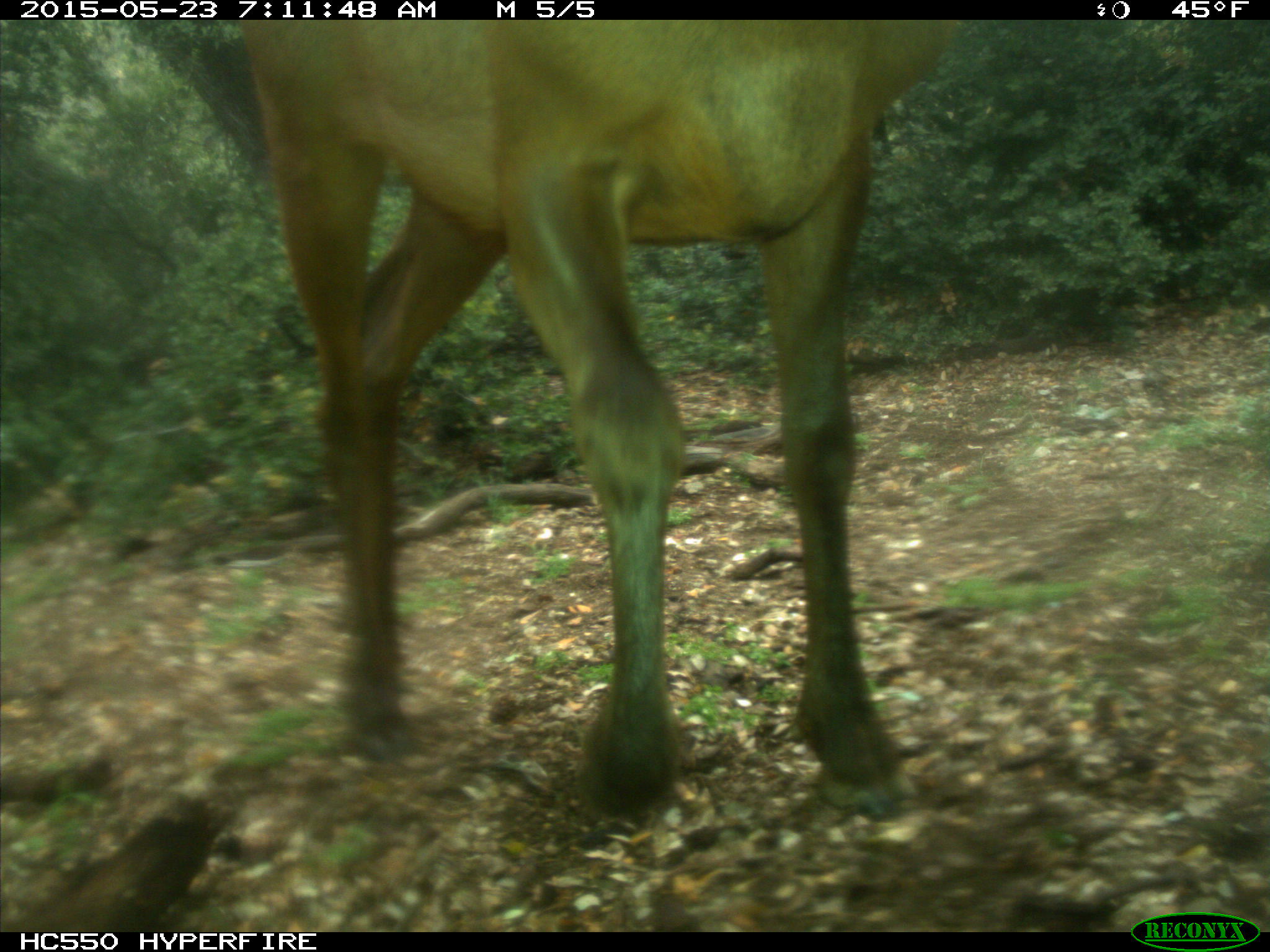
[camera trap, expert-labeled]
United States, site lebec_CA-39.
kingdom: Animalia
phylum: Chordata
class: Mammalia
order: Artiodactyla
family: Cervidae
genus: Cervus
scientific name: Cervus canadensis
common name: elk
Cervus canadensis (elk).